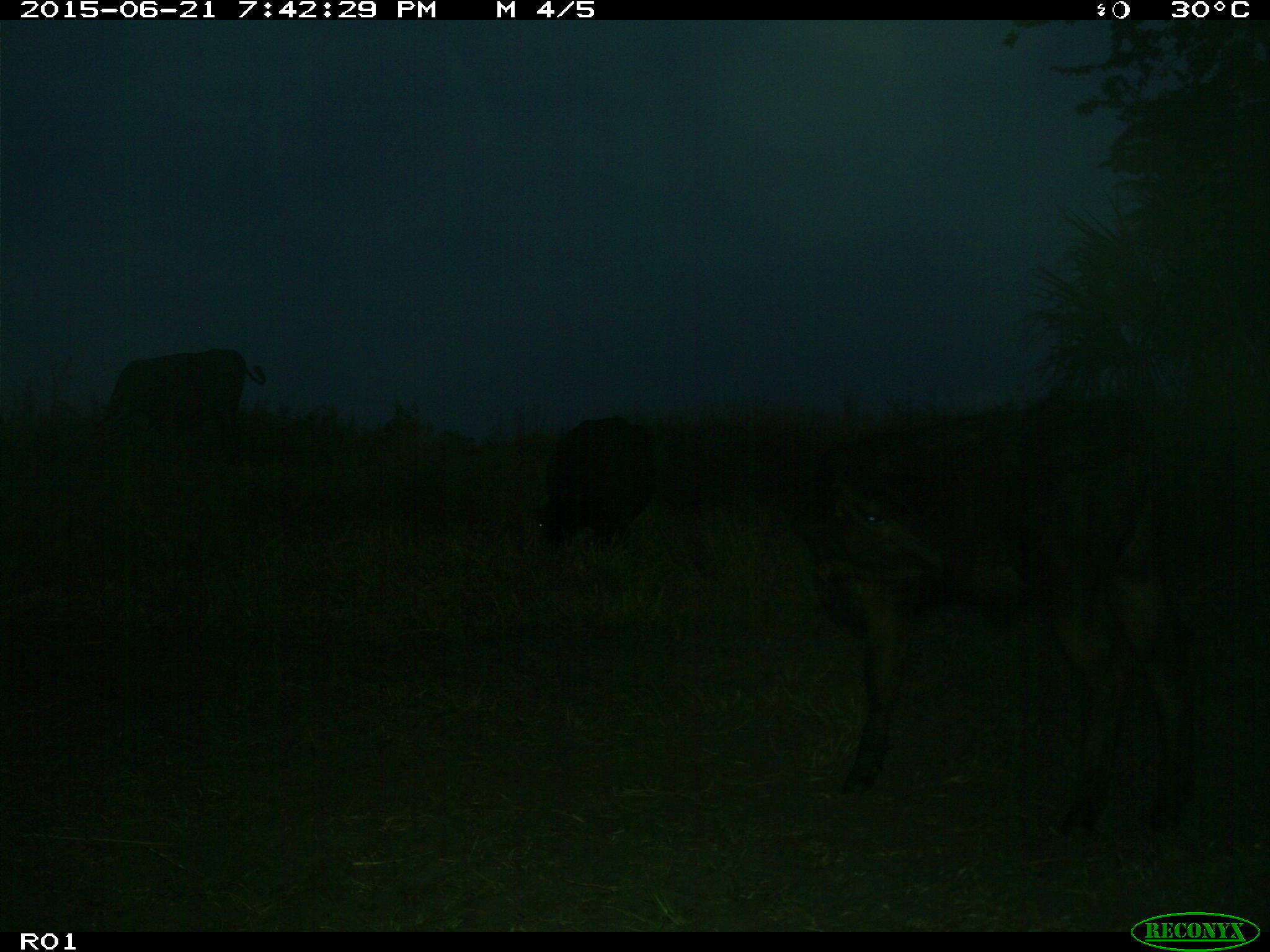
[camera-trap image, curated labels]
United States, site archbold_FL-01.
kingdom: Animalia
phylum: Chordata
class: Mammalia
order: Artiodactyla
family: Bovidae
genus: Bos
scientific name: Bos taurus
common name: domestic cow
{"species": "Bos taurus (domestic cow)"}